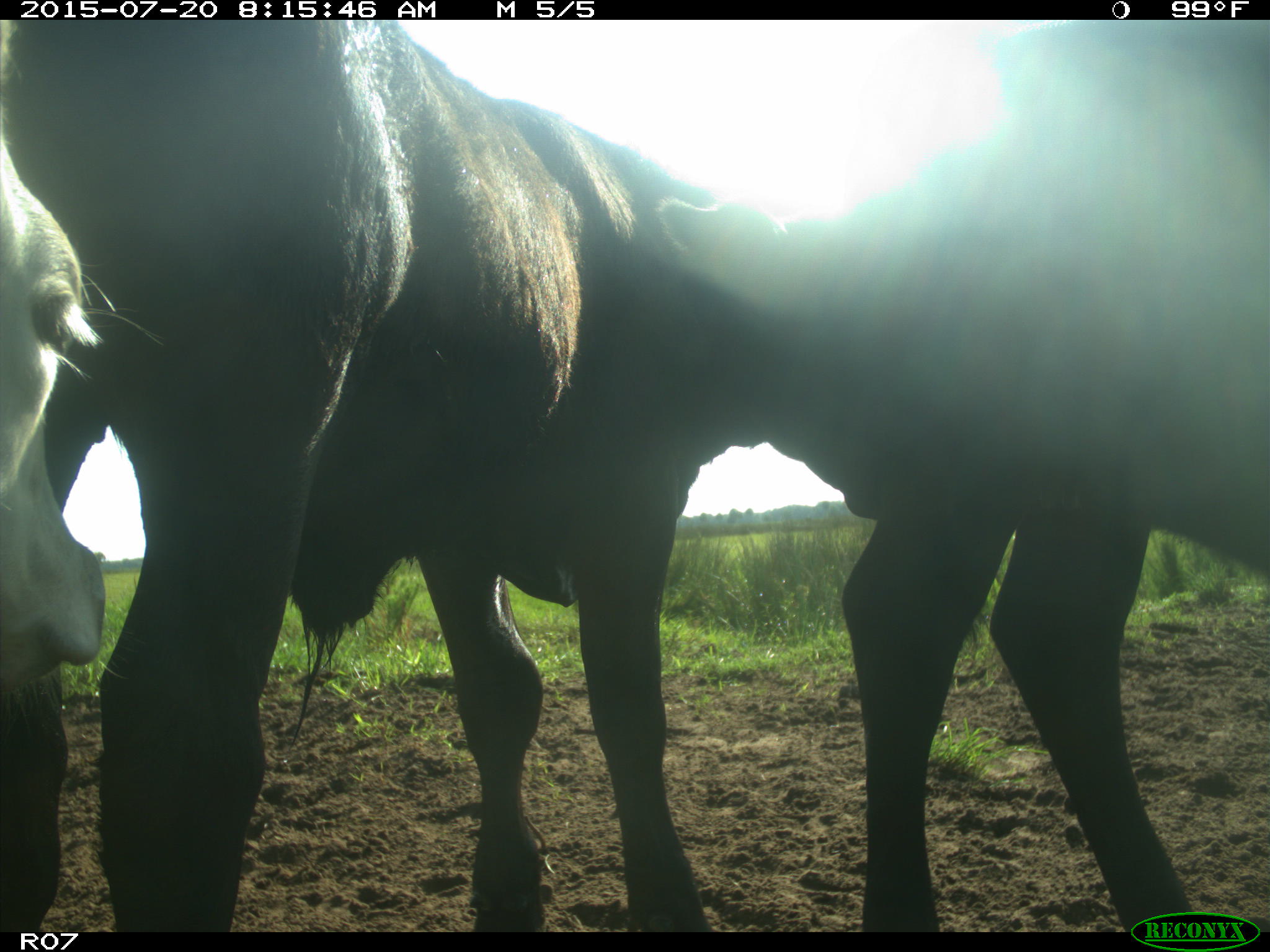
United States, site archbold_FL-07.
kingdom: Animalia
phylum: Chordata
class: Mammalia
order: Artiodactyla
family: Bovidae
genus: Bos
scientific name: Bos taurus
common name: domestic cow